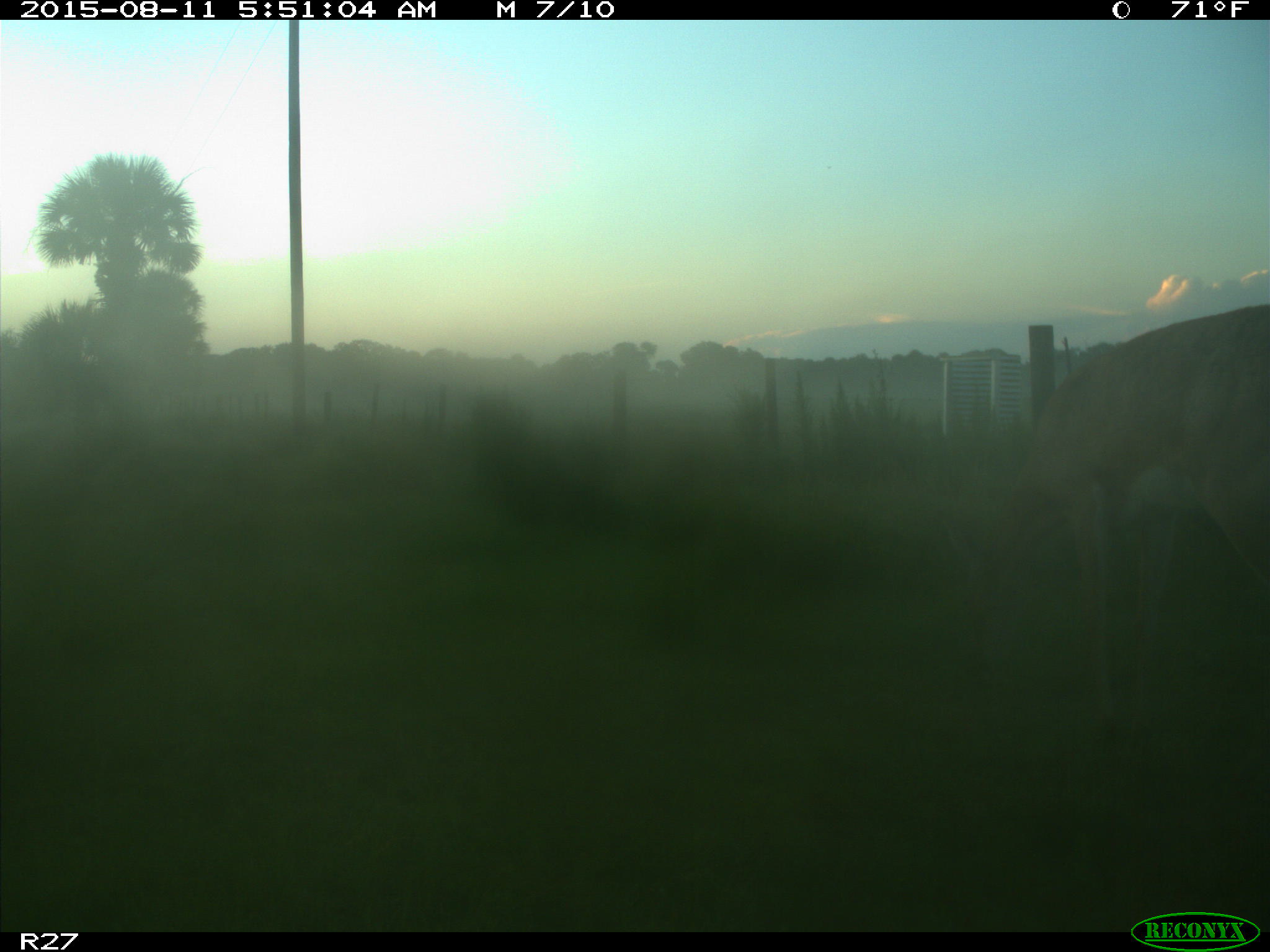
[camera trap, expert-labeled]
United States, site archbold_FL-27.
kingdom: Animalia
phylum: Chordata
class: Mammalia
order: Artiodactyla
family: Cervidae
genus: Odocoileus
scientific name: Odocoileus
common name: deer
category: unidentified deer